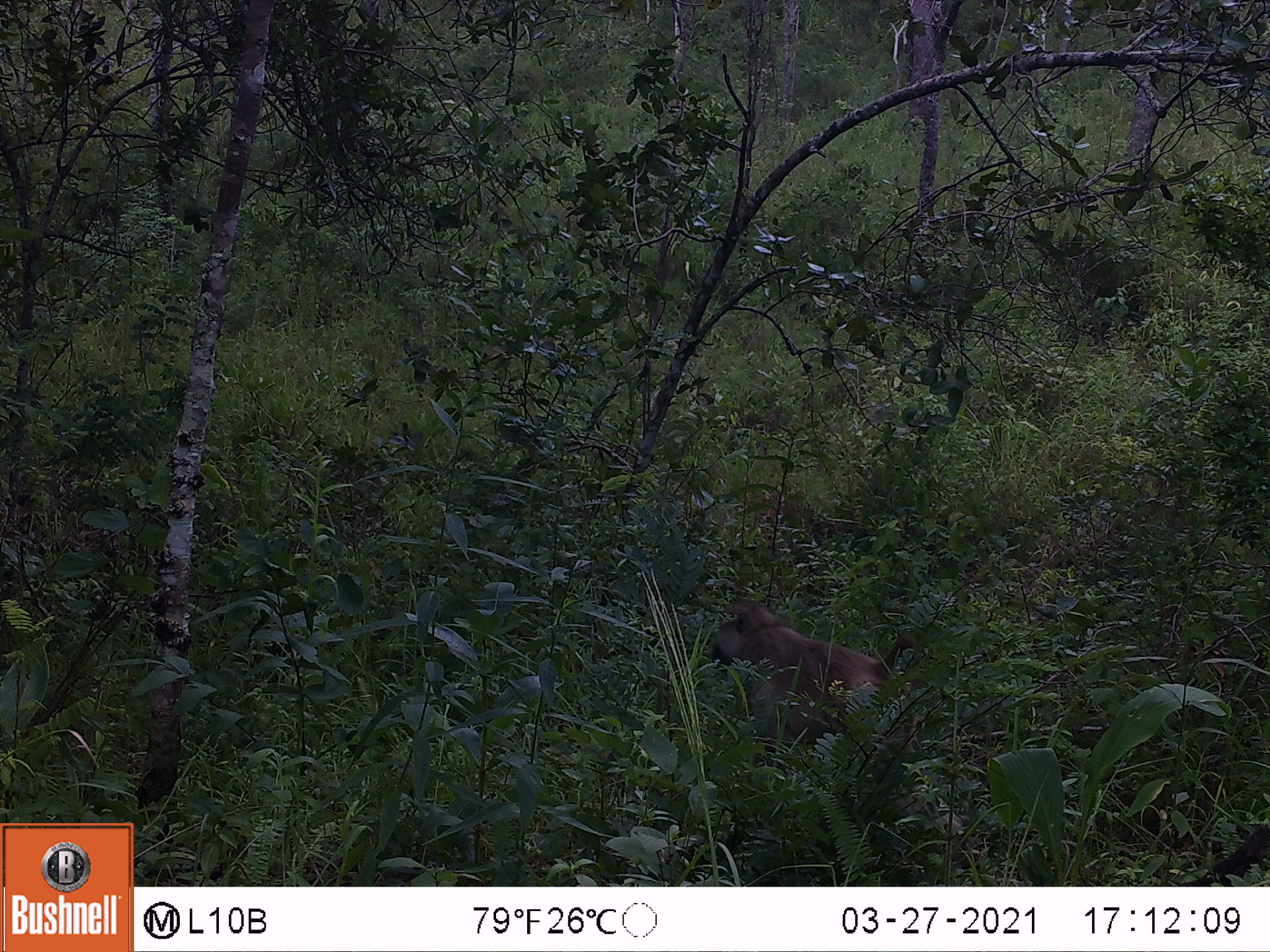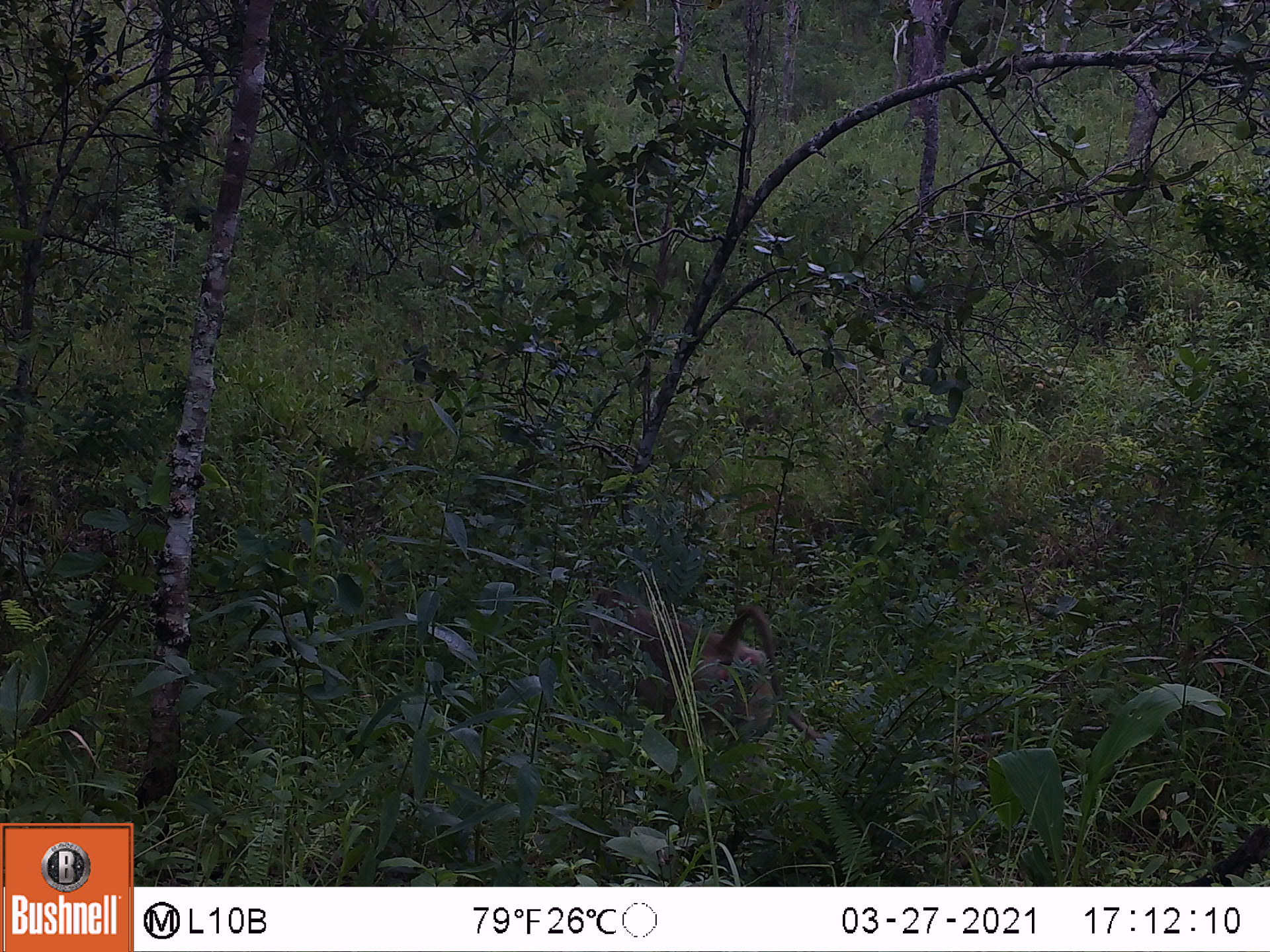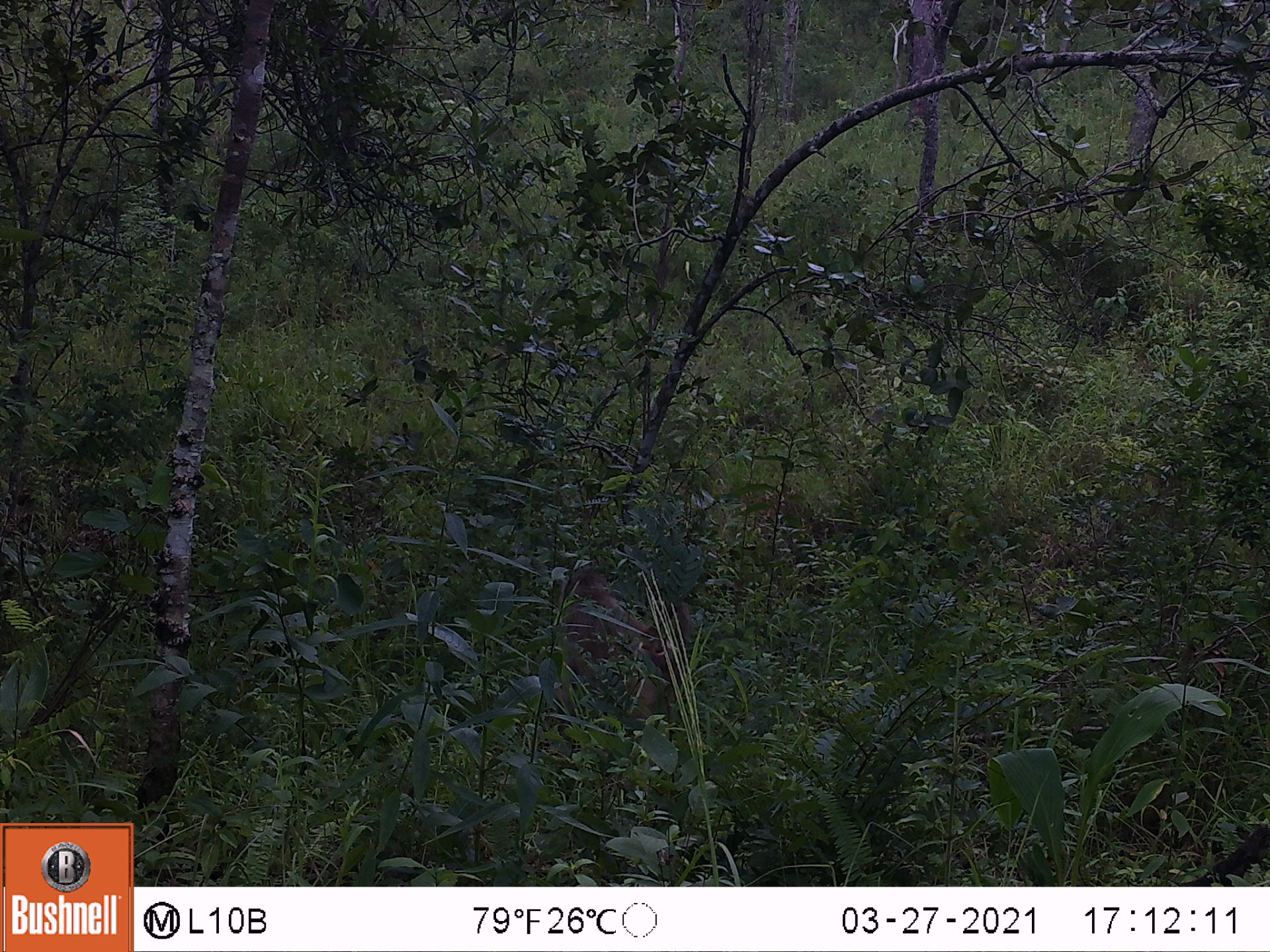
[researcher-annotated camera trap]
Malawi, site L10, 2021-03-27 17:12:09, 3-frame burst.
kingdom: Animalia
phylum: Chordata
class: Mammalia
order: Primates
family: Cercopithecidae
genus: Papio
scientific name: Papio cynocephalus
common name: yellow baboon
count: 1